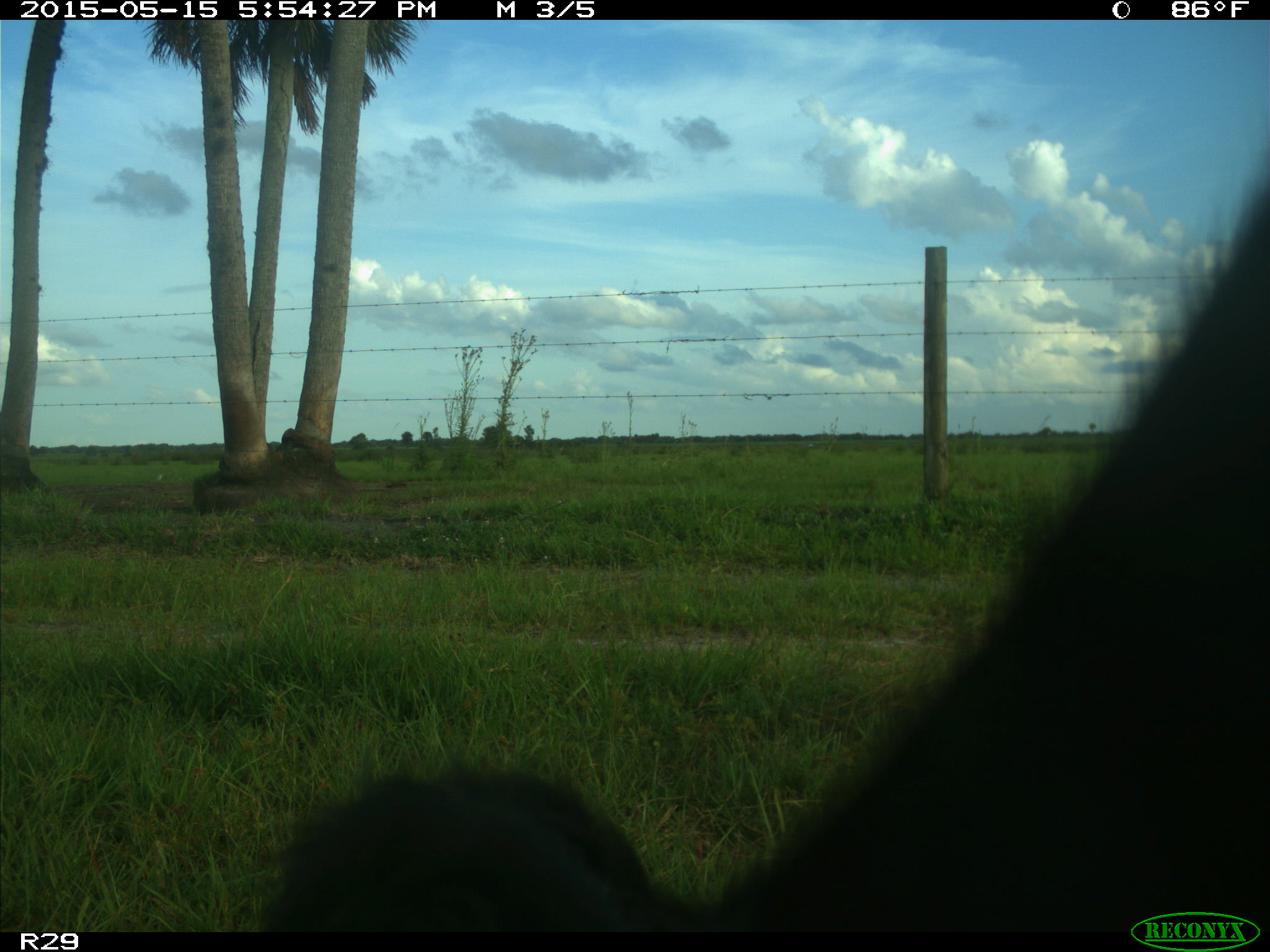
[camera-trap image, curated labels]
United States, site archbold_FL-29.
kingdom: Animalia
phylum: Chordata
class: Mammalia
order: Artiodactyla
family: Bovidae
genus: Bos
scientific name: Bos taurus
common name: domestic cow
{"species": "Bos taurus (domestic cow)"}